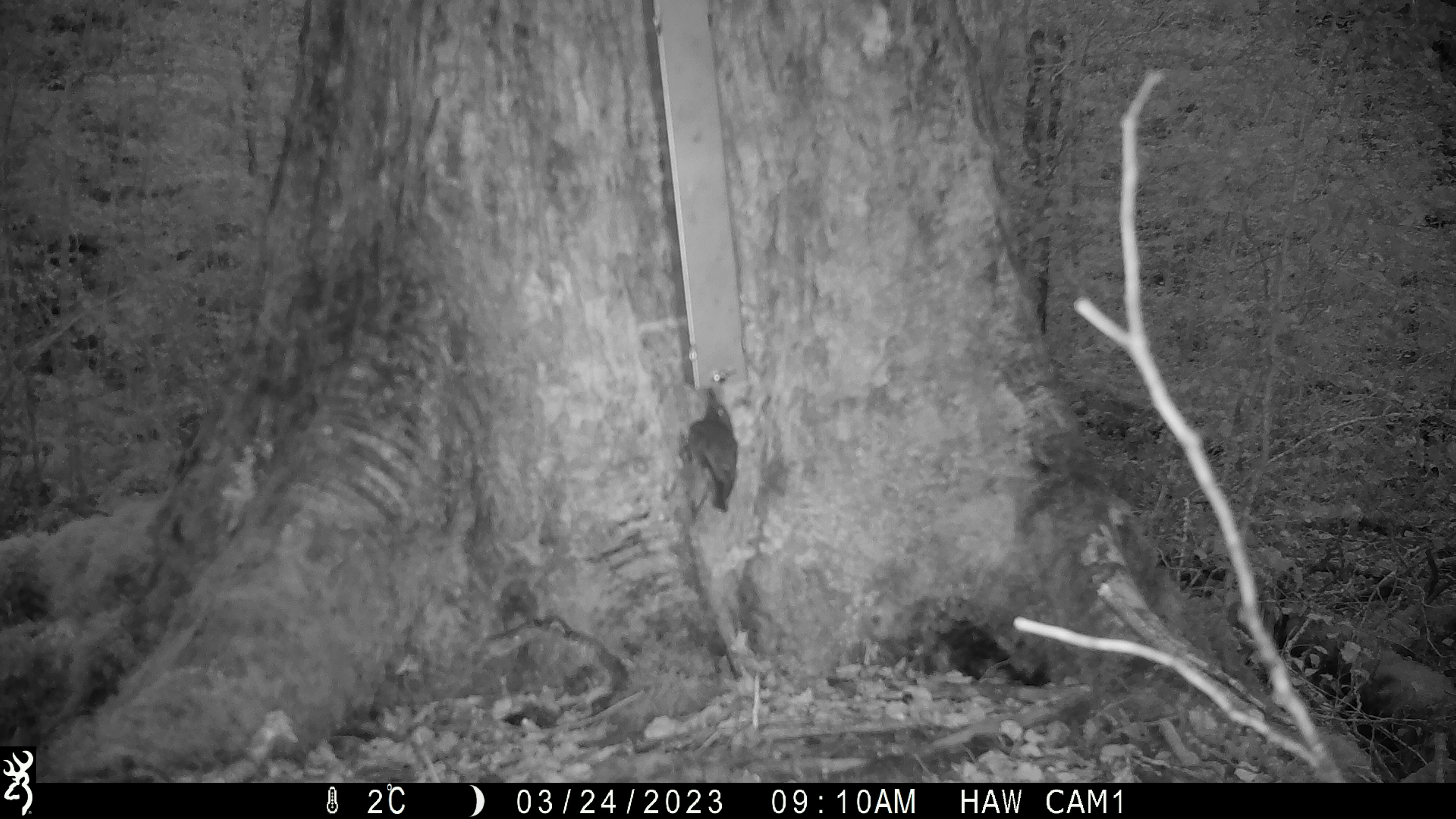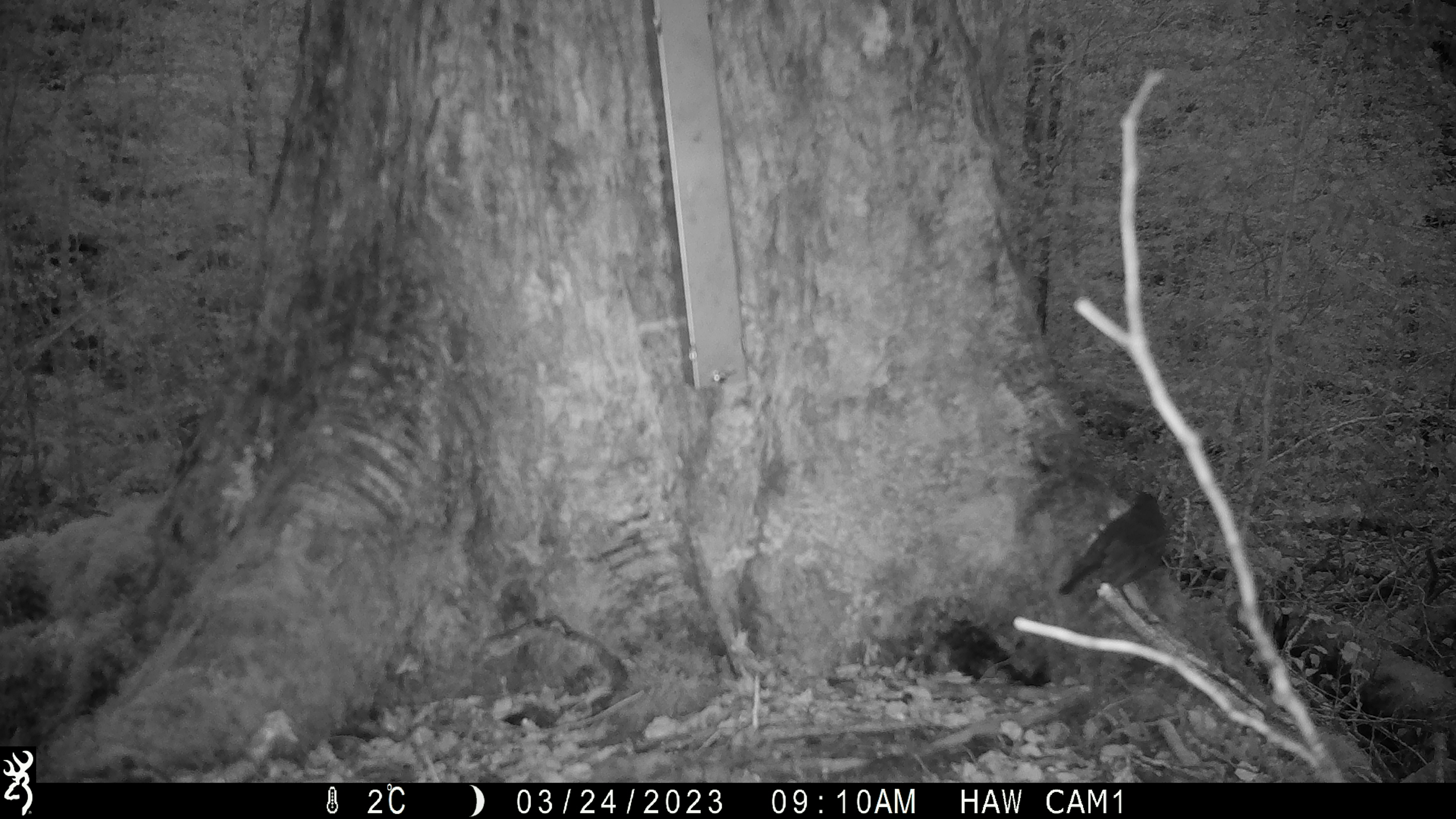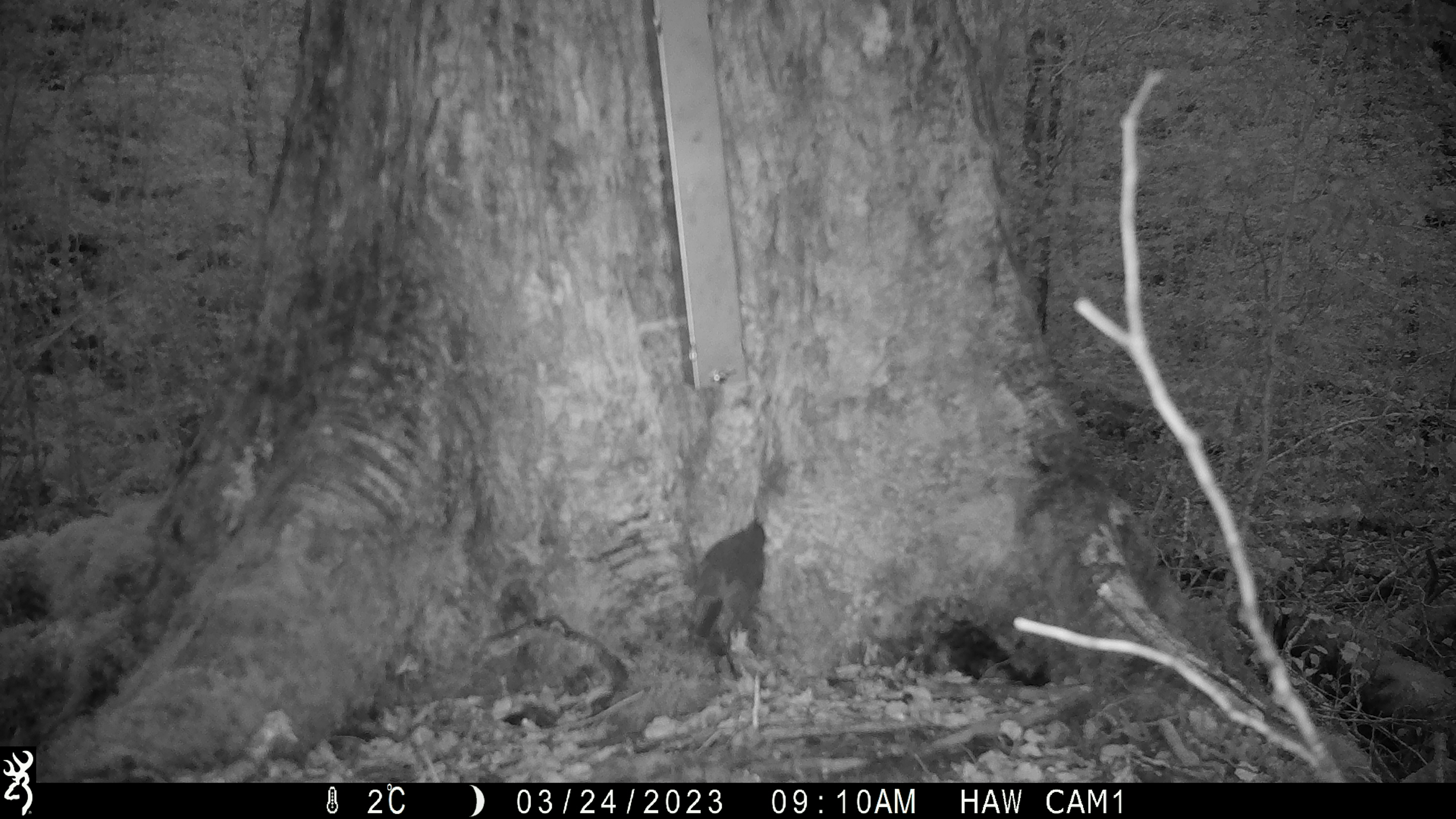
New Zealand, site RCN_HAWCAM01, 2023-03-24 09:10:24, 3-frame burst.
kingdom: Animalia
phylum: Chordata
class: Aves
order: Passeriformes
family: Petroicidae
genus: Petroica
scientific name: Petroica australis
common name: new zealand robin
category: robin